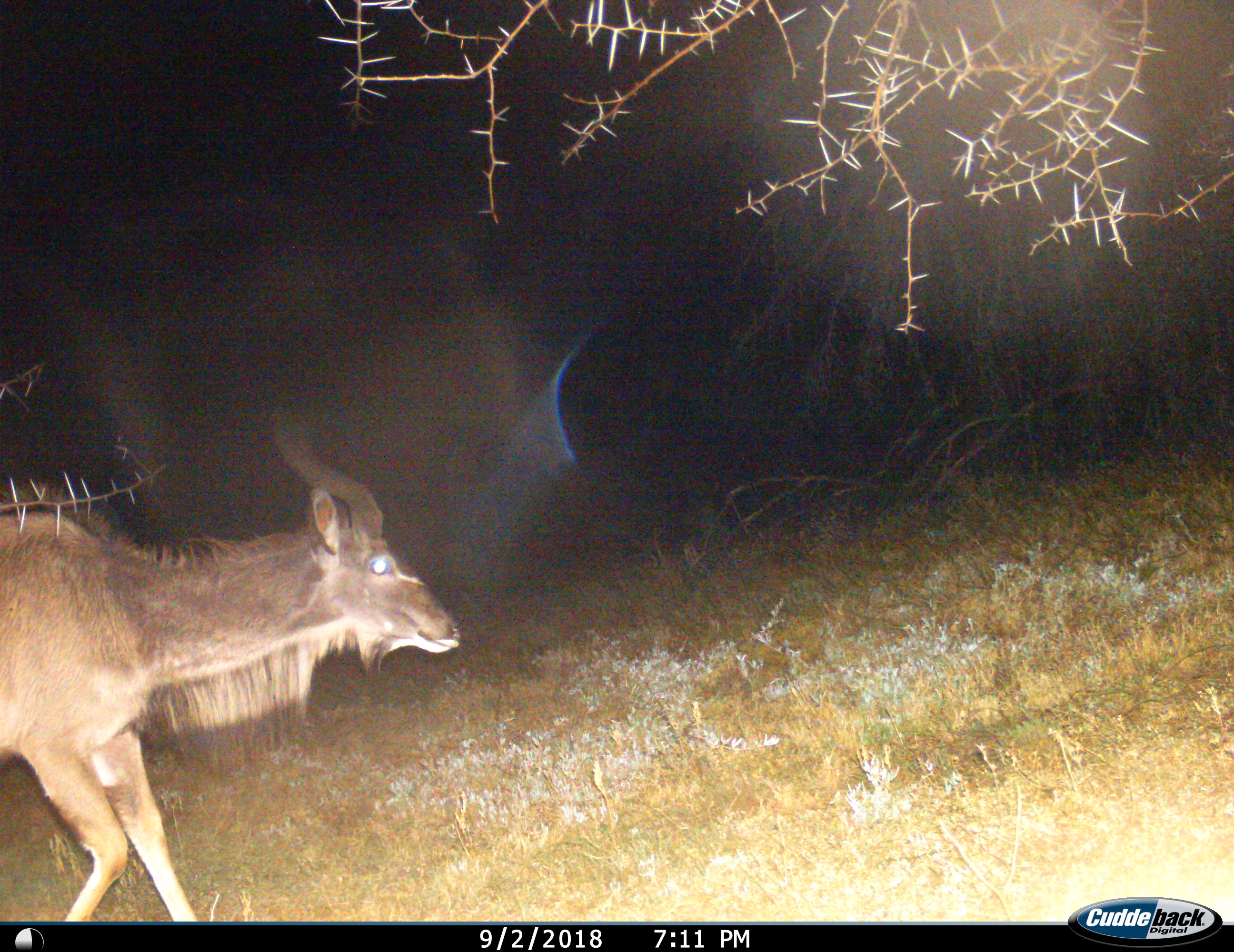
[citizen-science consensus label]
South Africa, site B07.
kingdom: Animalia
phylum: Chordata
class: Mammalia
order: Artiodactyla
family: Bovidae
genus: Tragelaphus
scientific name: Tragelaphus strepsiceros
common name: greater kudu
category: kudu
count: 1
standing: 22%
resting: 0%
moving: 78%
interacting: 0%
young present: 0%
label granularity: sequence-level